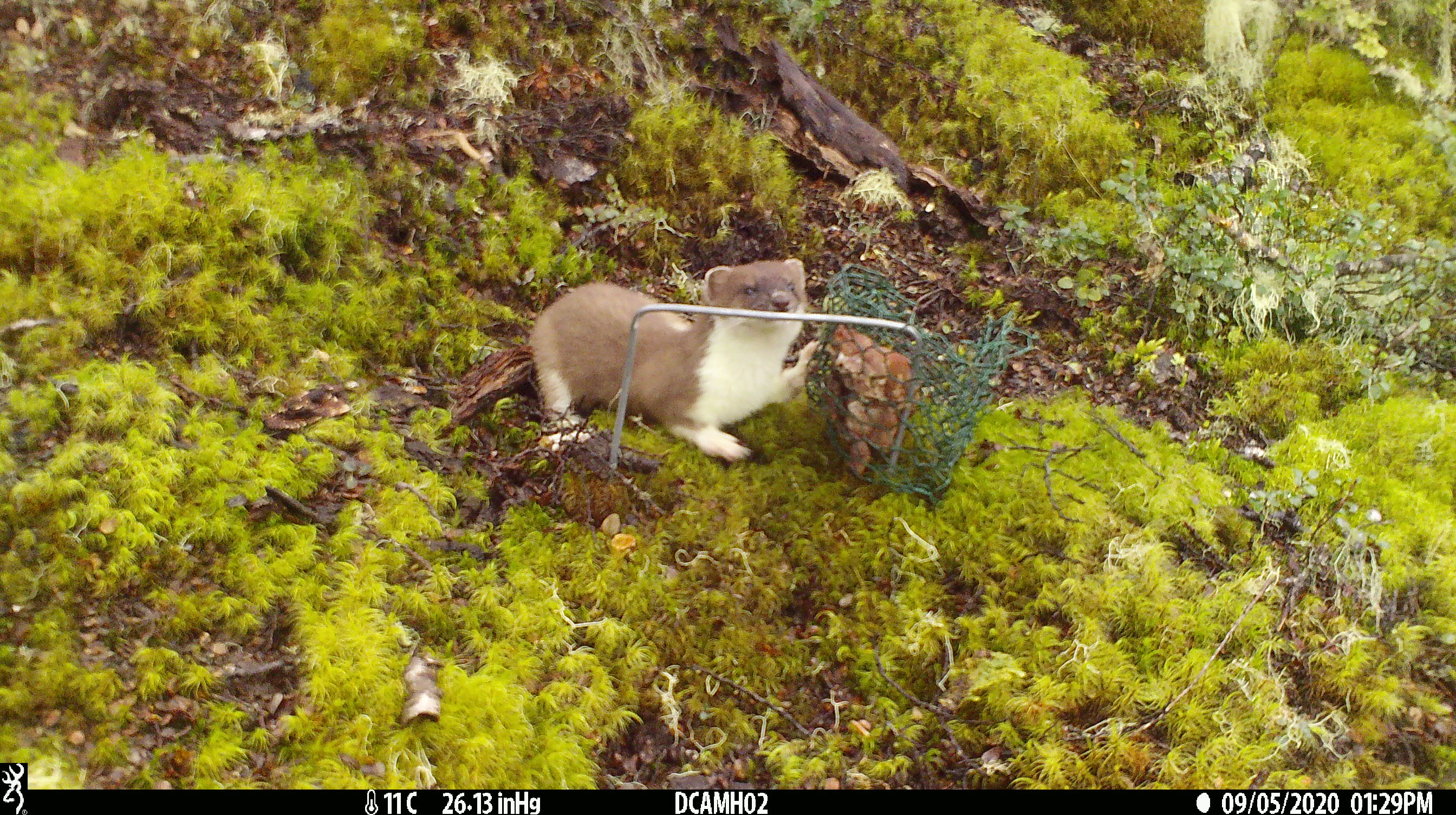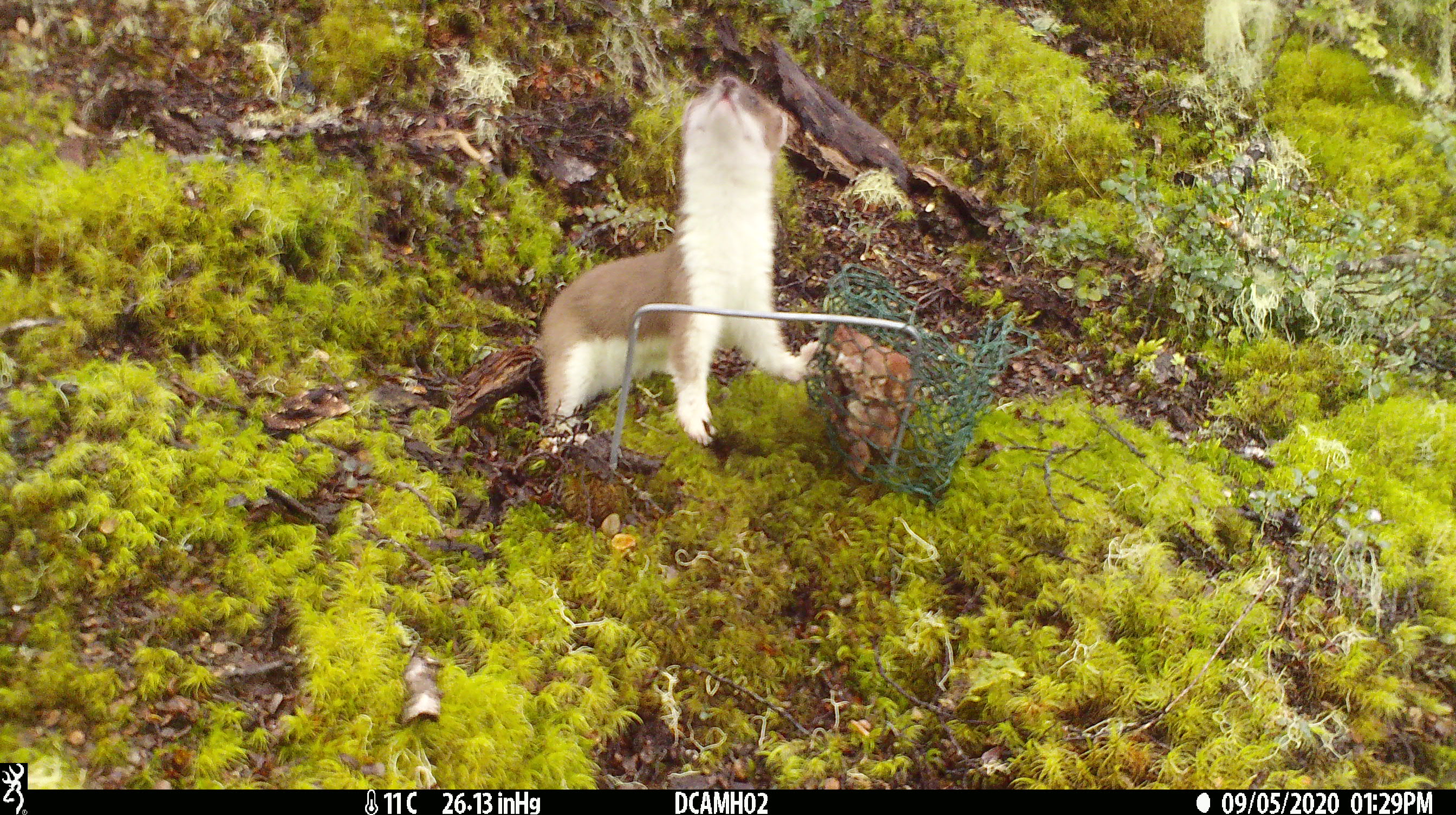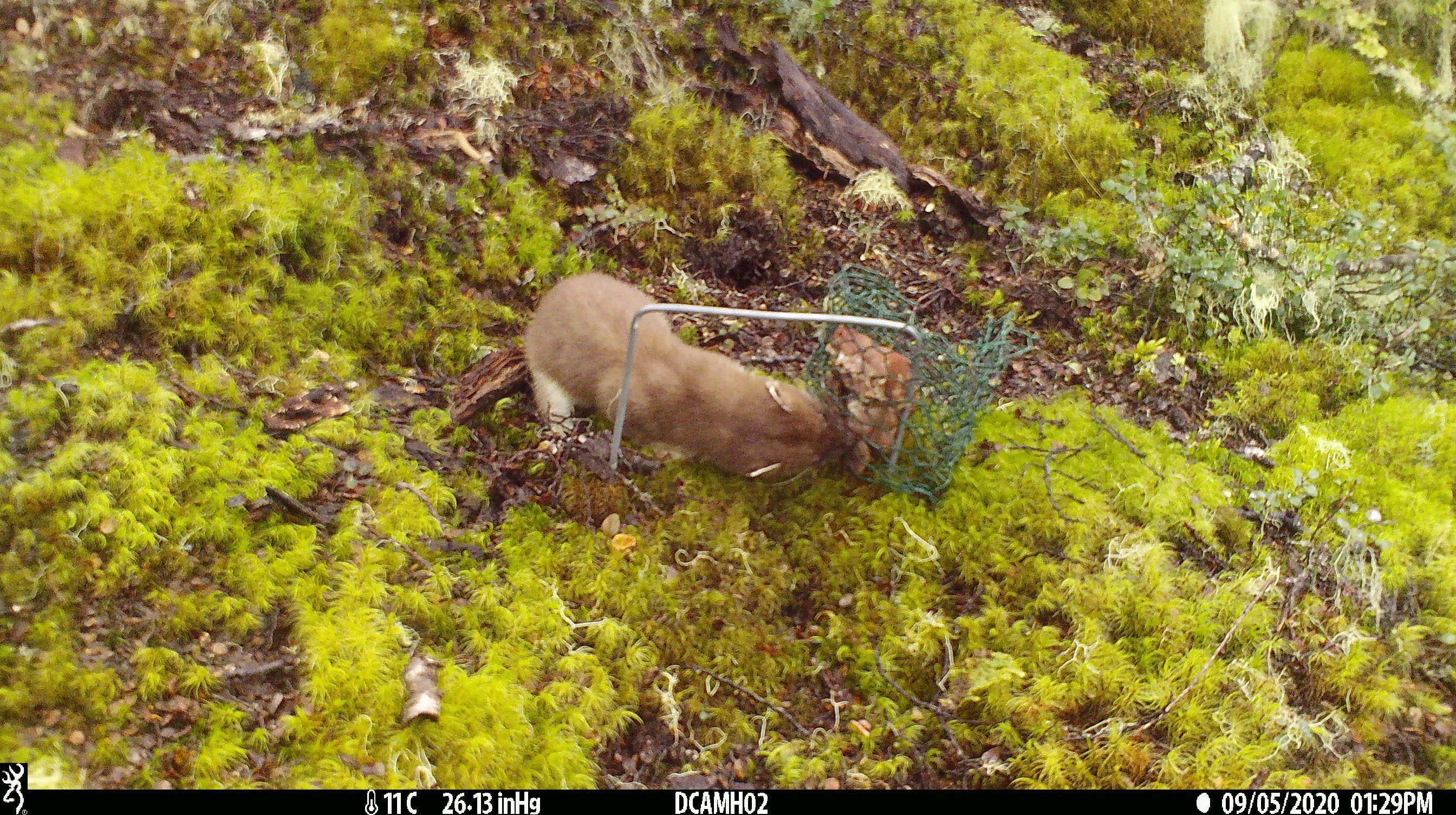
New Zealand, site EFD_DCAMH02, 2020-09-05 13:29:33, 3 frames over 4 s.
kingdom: Animalia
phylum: Chordata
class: Mammalia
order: Carnivora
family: Mustelidae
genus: Mustela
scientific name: Mustela erminea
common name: stoat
Stoat (Mustela erminea).